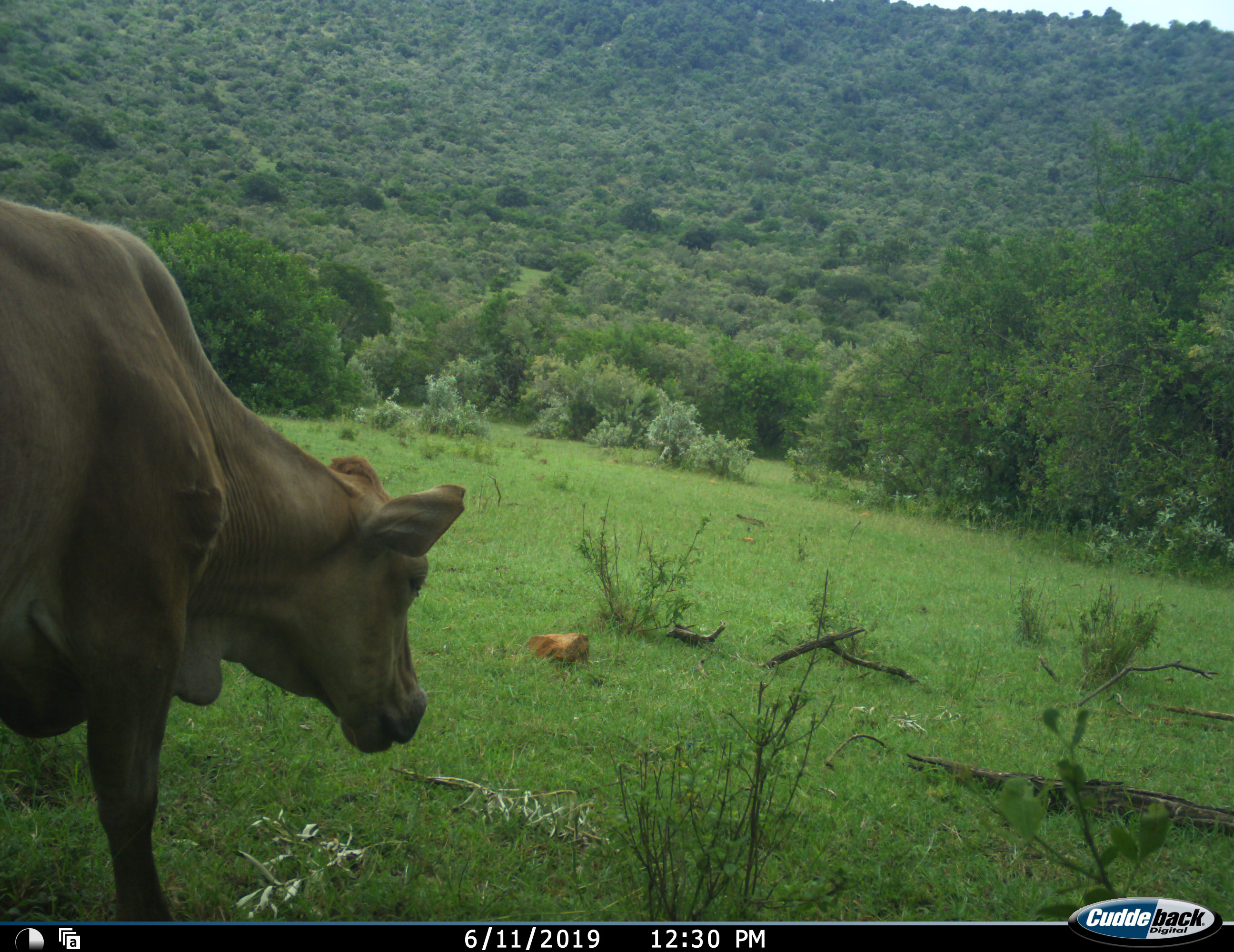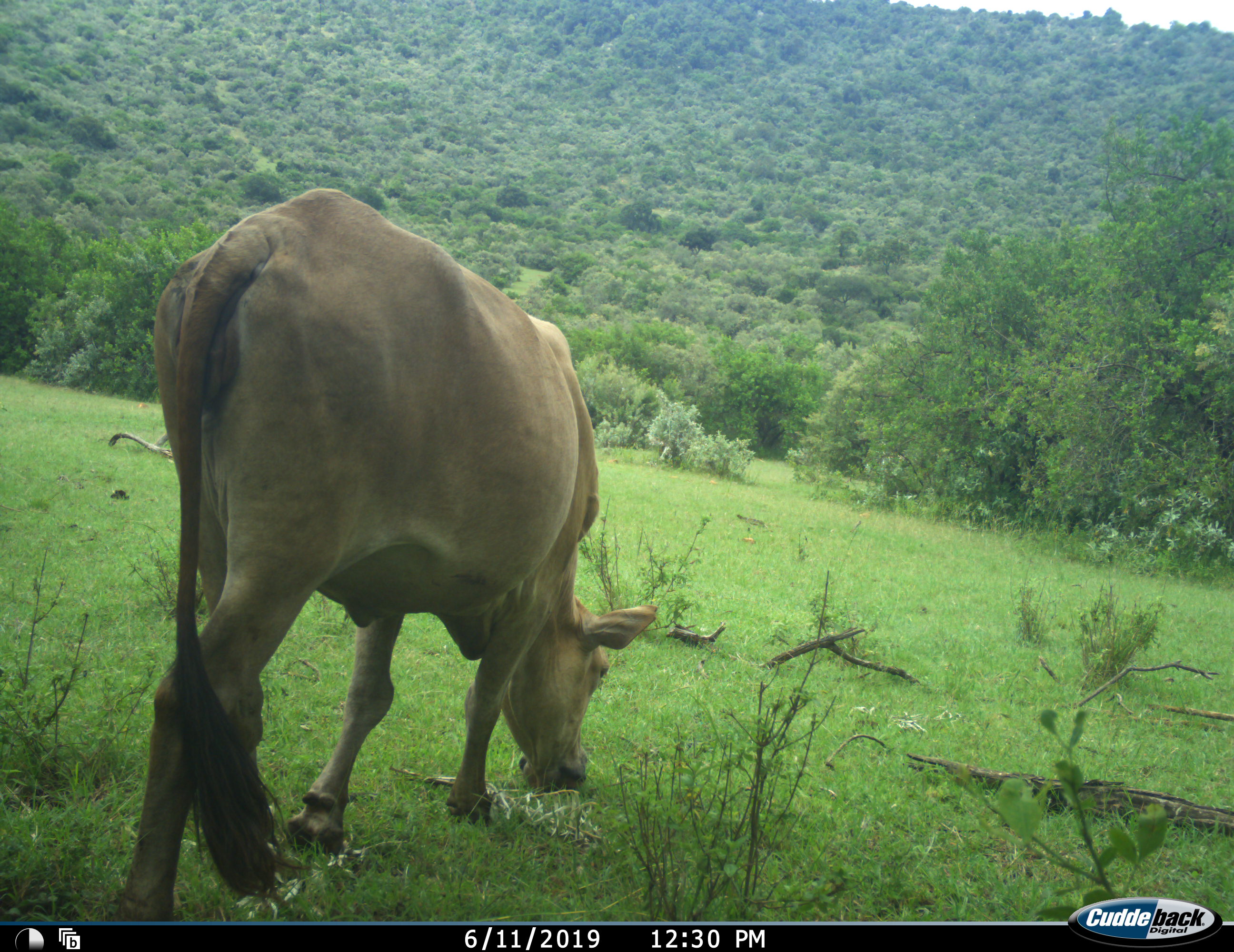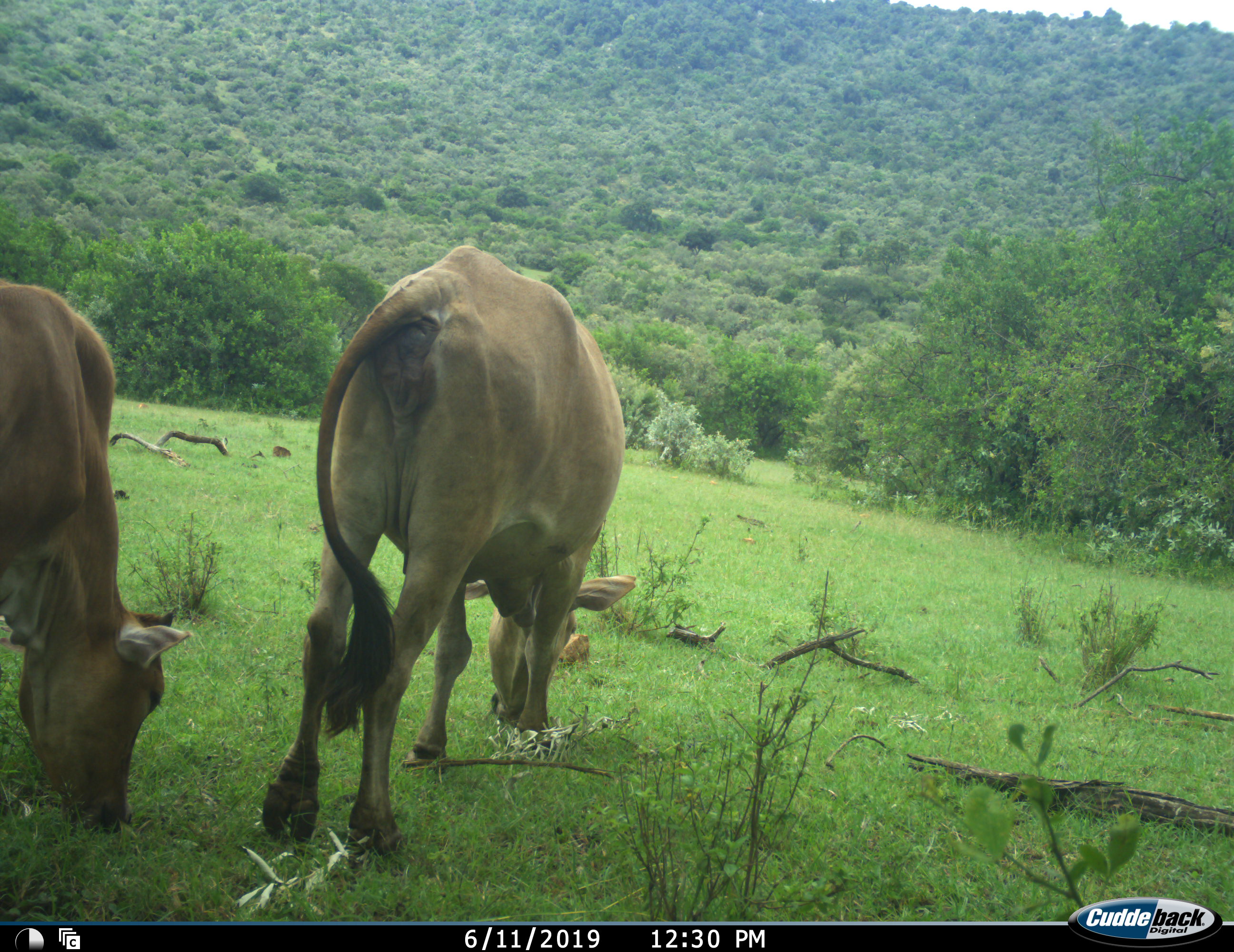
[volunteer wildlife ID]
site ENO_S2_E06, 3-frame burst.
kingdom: Animalia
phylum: Chordata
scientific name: Vertebrata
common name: domestic animal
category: domesticanimal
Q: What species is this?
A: Domesticanimal (domestic animal) (Vertebrata).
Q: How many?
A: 2.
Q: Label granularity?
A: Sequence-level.